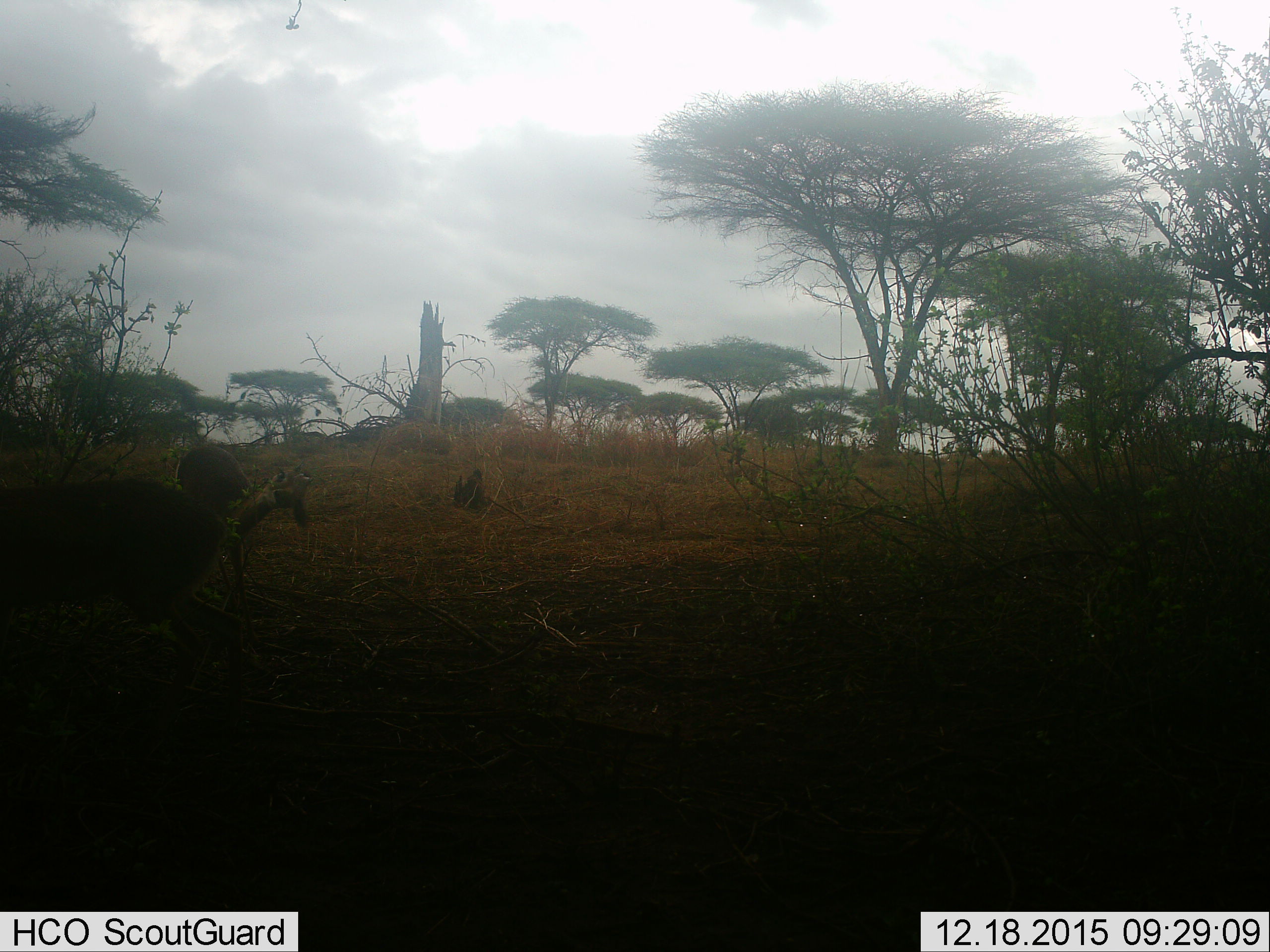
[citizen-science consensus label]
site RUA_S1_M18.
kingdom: Animalia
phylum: Chordata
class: Mammalia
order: Artiodactyla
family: Bovidae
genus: Madoqua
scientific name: Madoqua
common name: dik-dik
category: dikdik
Dikdik (dik-dik) (Madoqua), count 2. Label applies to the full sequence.